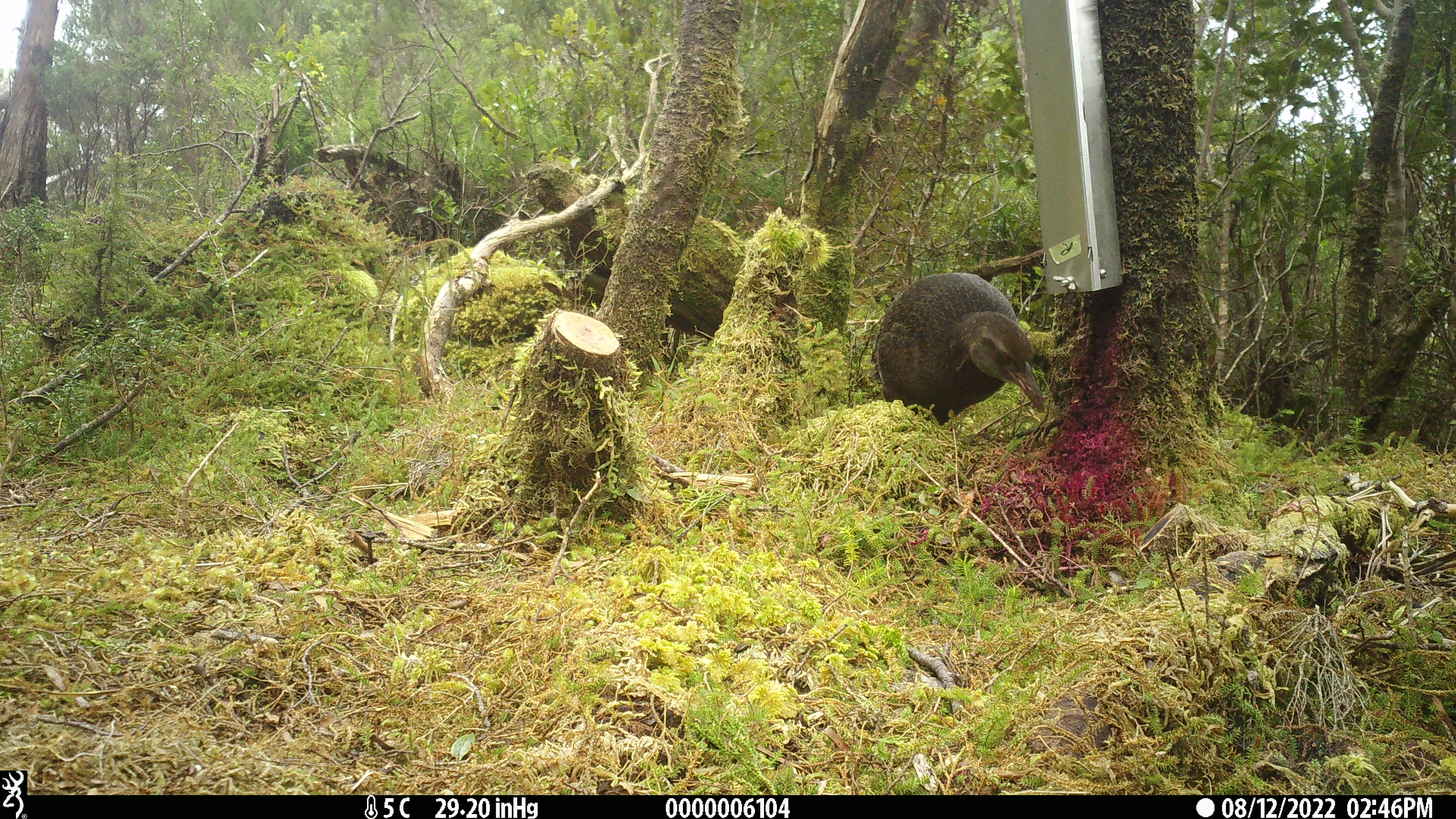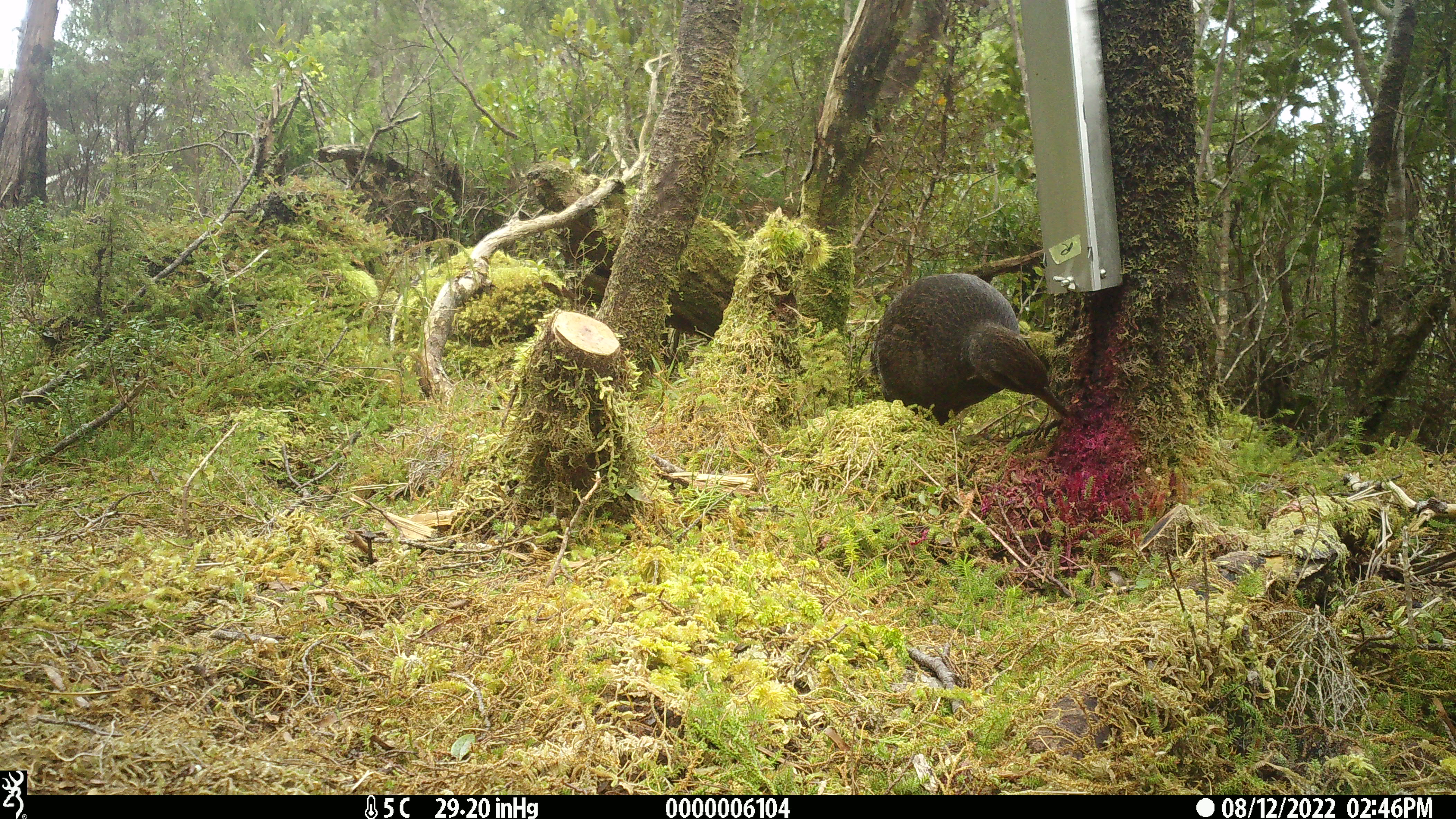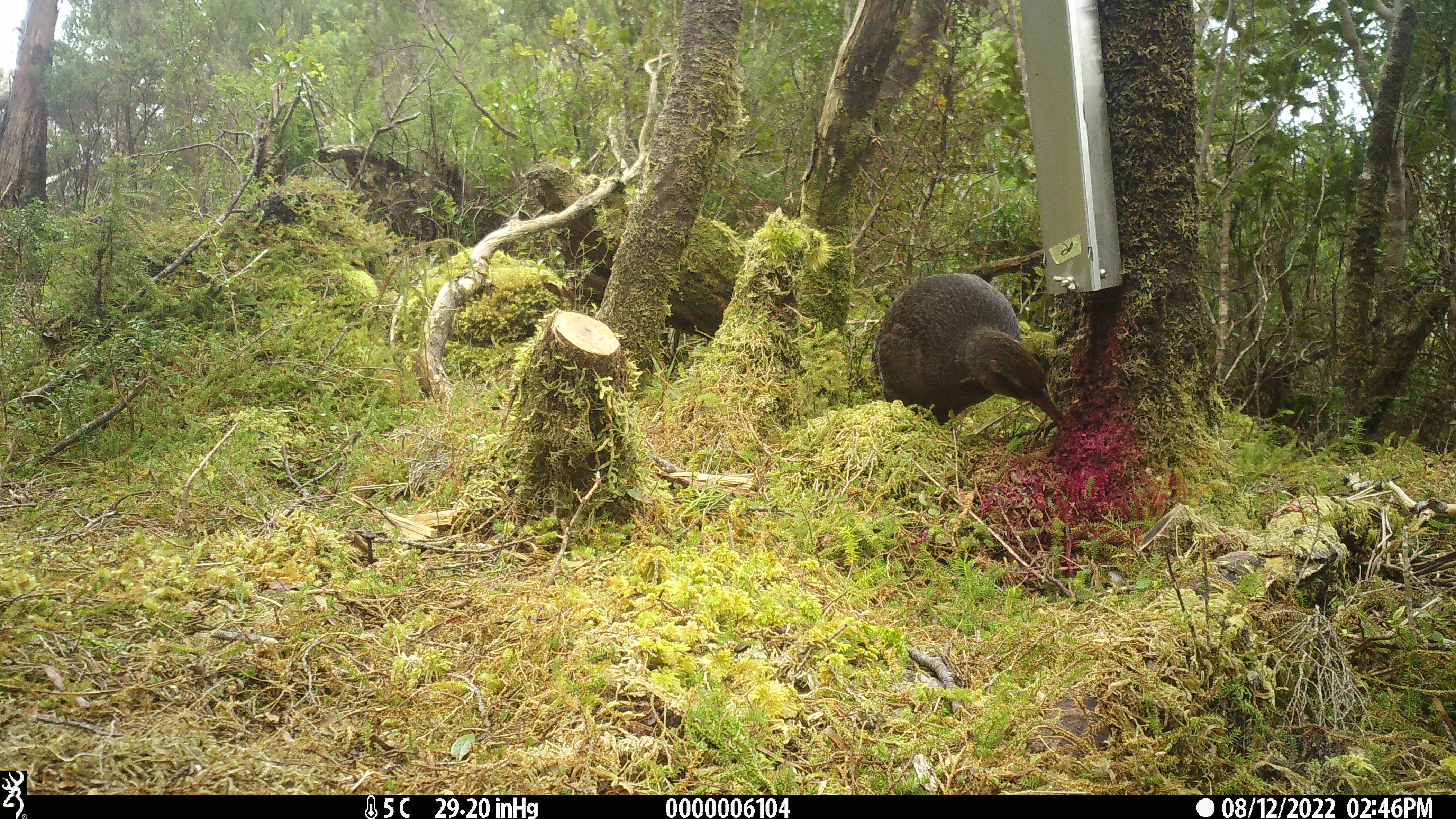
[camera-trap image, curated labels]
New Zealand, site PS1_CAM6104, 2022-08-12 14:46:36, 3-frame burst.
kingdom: Animalia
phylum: Chordata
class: Aves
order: Gruiformes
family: Rallidae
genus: Gallirallus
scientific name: Gallirallus australis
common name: weka